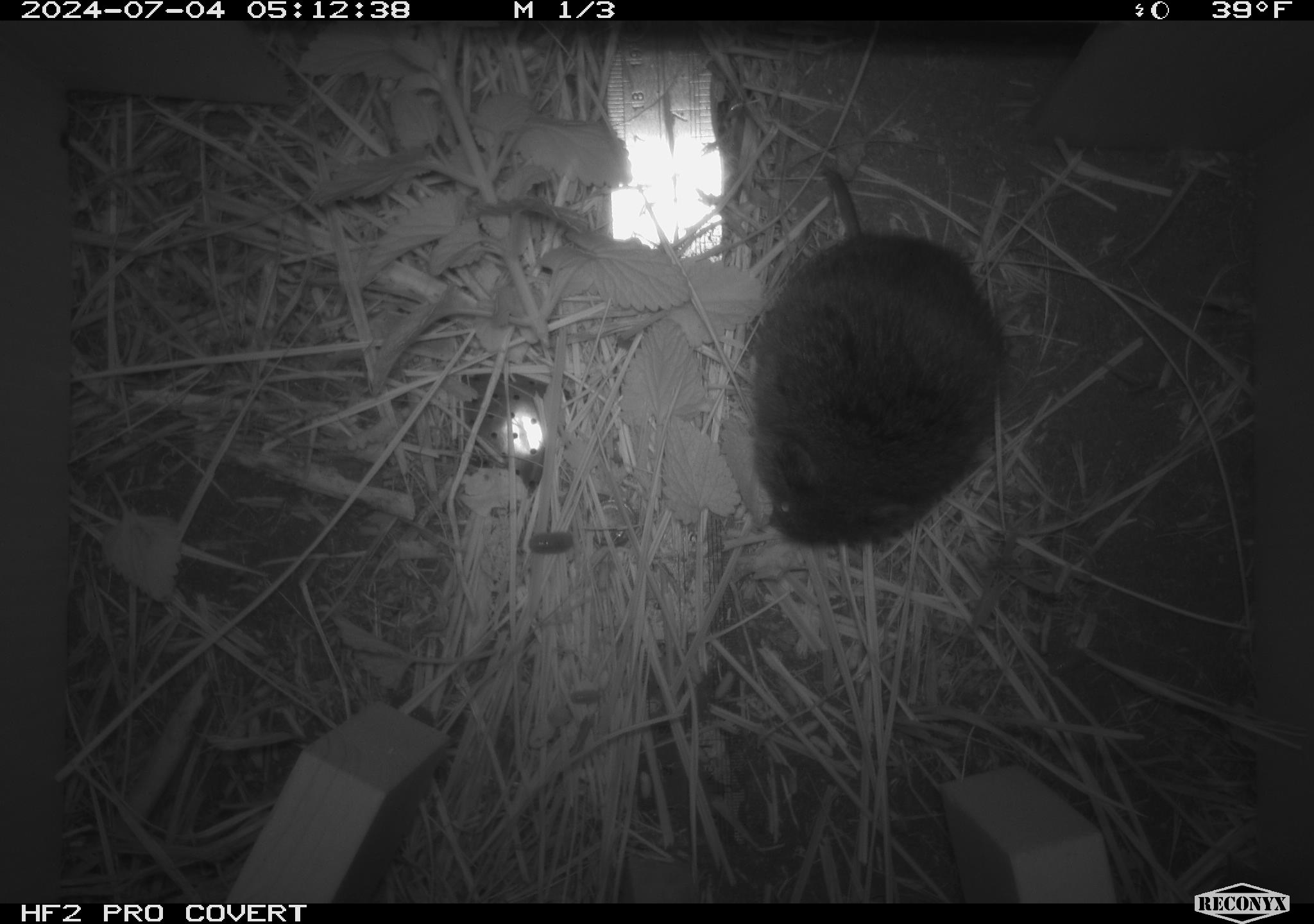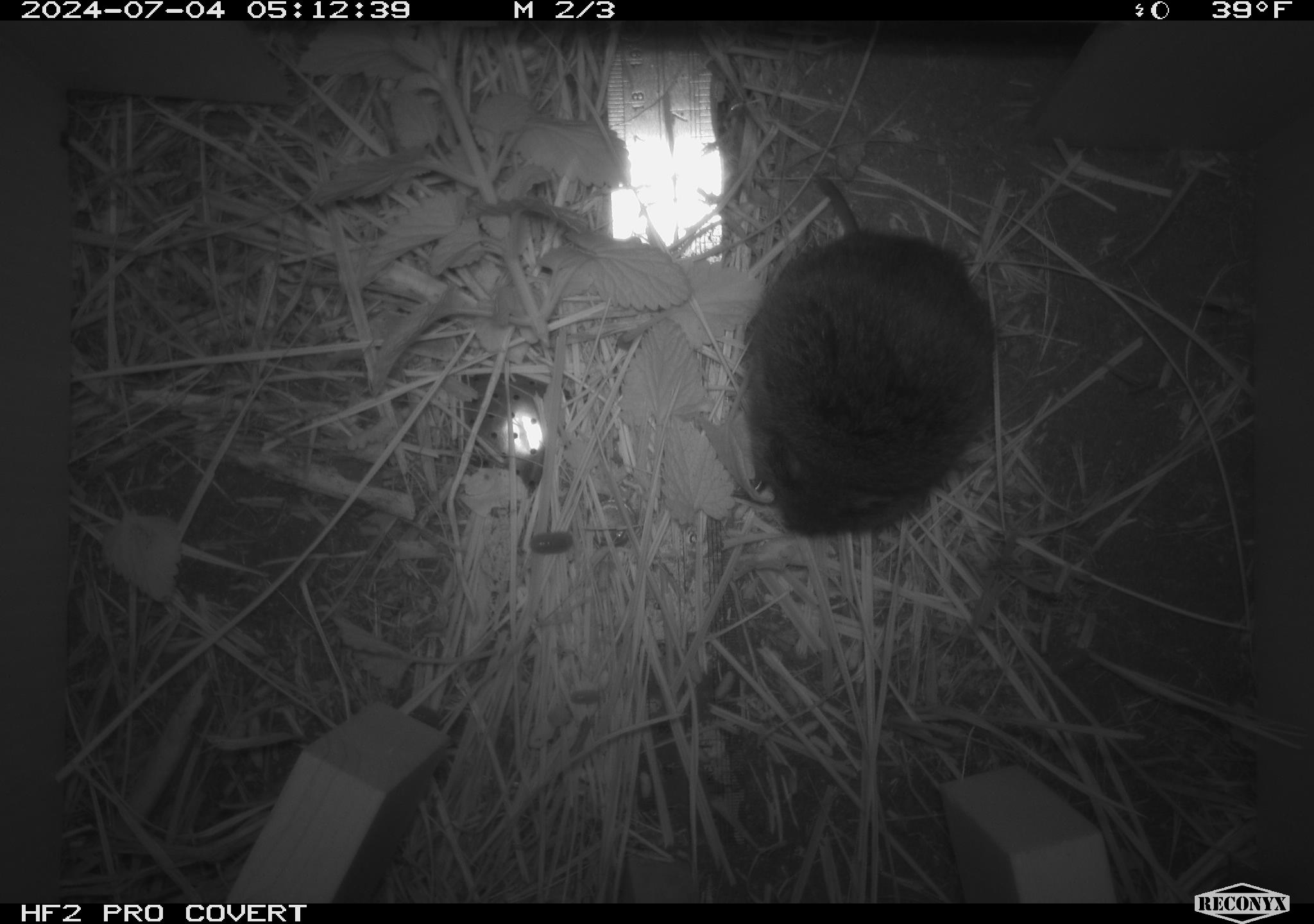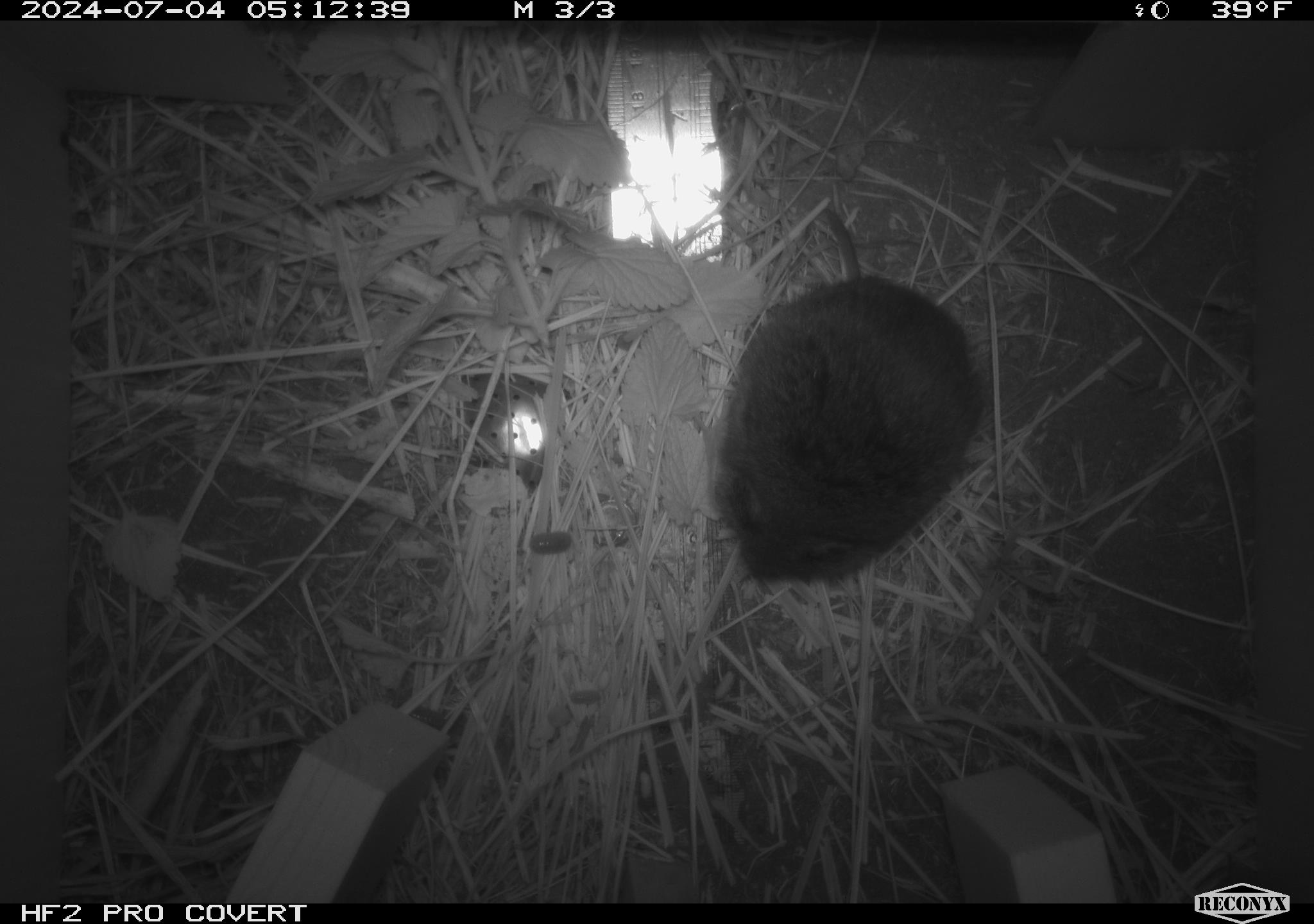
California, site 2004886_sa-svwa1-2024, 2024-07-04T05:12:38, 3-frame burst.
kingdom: Animalia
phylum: Chordata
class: Mammalia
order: Rodentia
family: Cricetidae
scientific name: Arvicolinae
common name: voles, lemmings, and muskrats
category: arvicolinae subfamily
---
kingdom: Animalia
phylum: Arthropoda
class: Malacostraca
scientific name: Malacostraca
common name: amphipods, crabs, isopods, krill, lobsters and shrimps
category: malacostracan